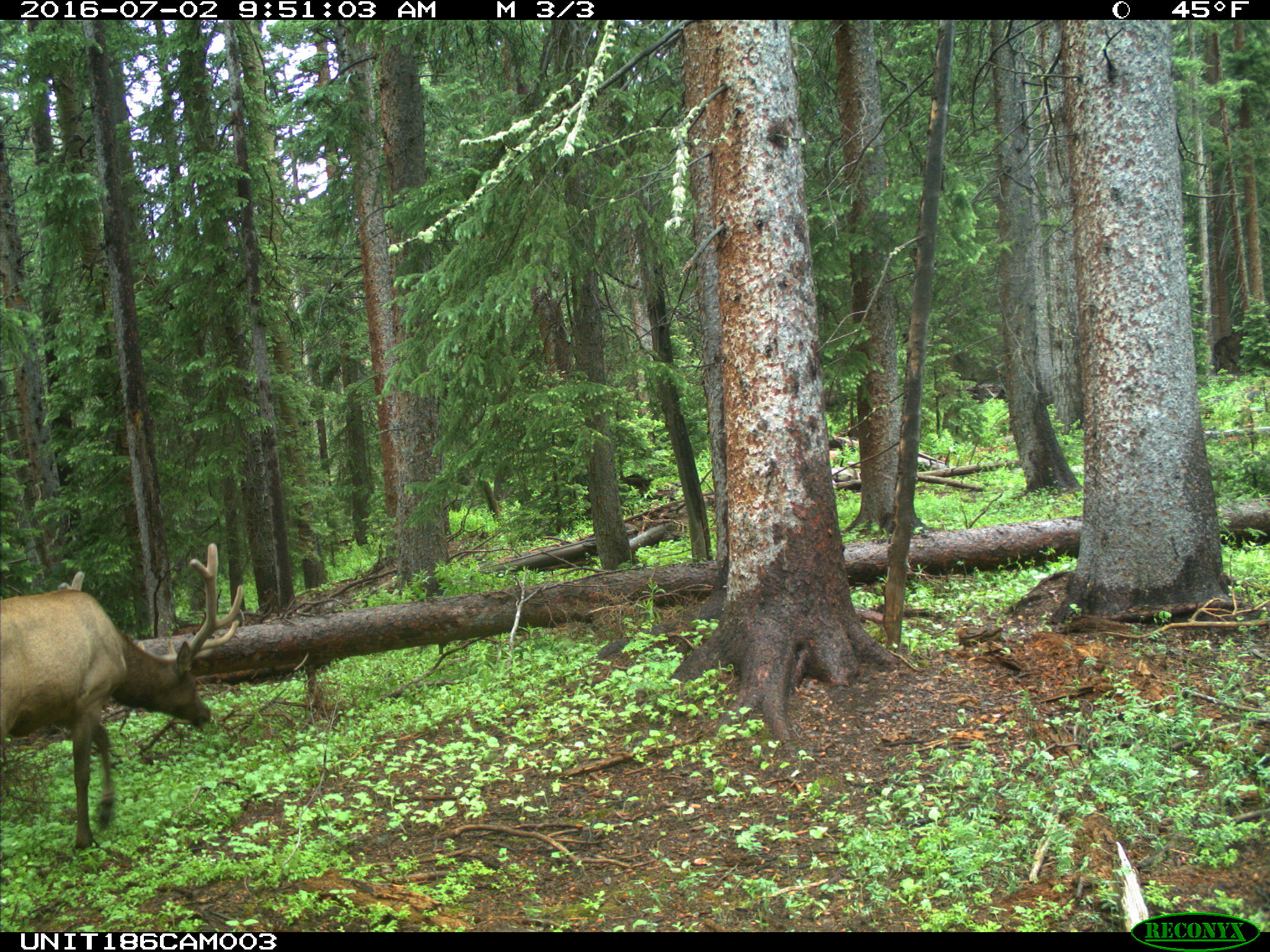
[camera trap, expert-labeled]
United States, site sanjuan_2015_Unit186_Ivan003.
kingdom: Animalia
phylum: Chordata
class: Mammalia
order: Artiodactyla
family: Cervidae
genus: Cervus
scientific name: Cervus elaphus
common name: red deer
Cervus elaphus (red deer).